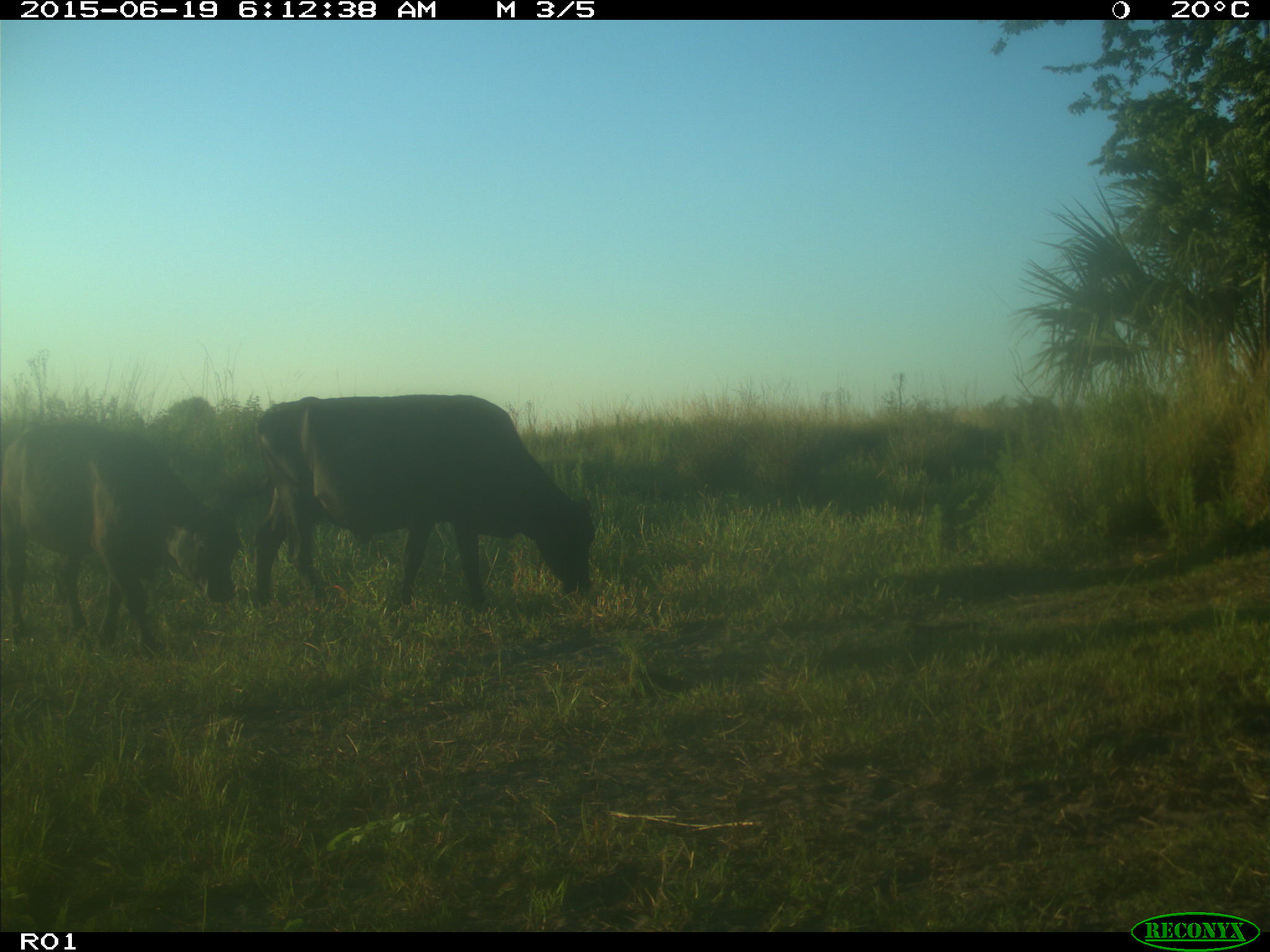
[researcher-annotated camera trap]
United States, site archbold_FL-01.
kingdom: Animalia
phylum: Chordata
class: Mammalia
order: Artiodactyla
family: Bovidae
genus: Bos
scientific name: Bos taurus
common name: domestic cow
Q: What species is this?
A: Bos taurus (domestic cow).